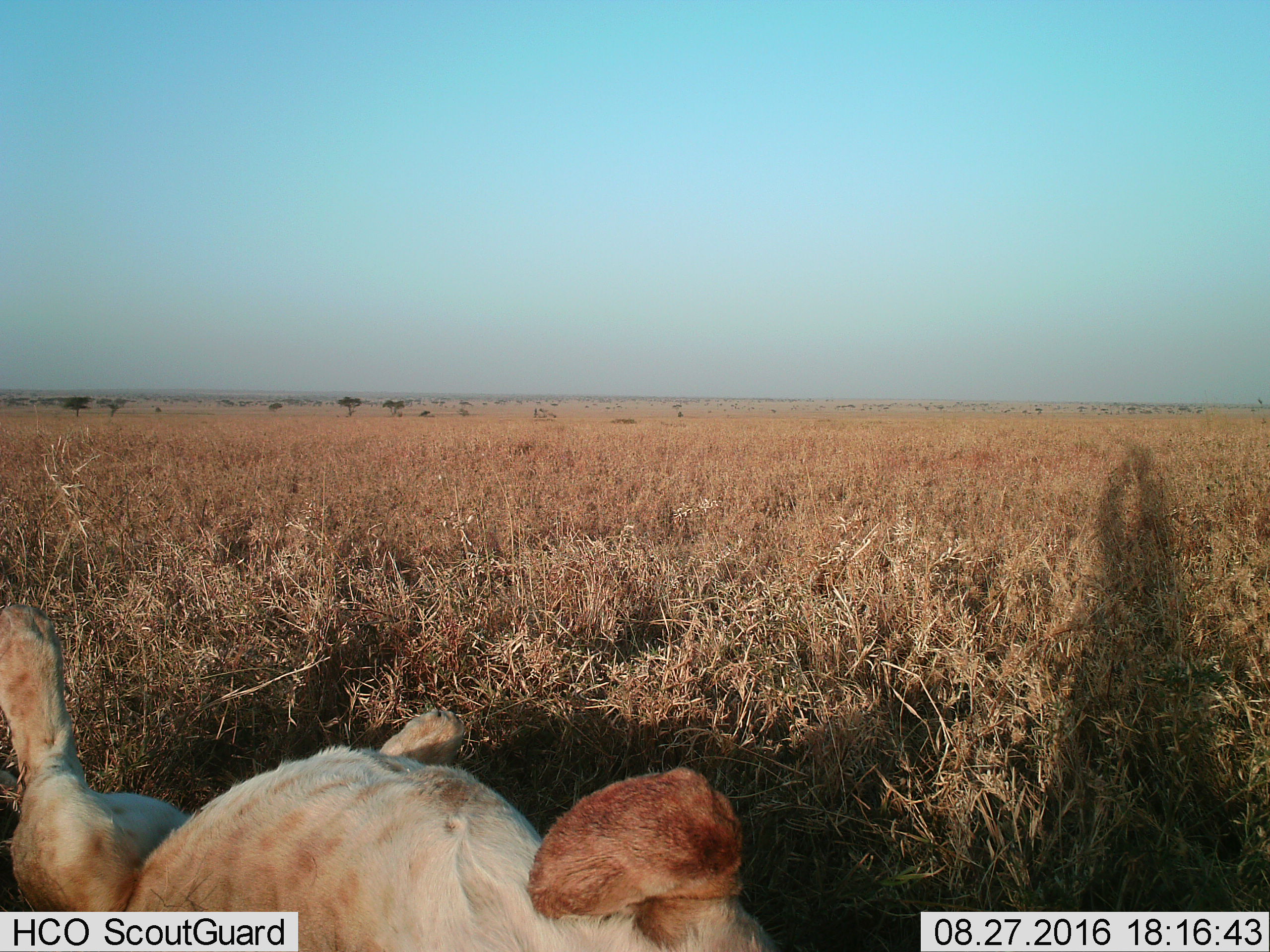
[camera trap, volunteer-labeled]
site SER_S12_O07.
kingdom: Animalia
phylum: Chordata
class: Mammalia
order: Carnivora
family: Felidae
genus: Panthera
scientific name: Panthera leo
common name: lion female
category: lionfemale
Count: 1.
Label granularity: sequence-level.